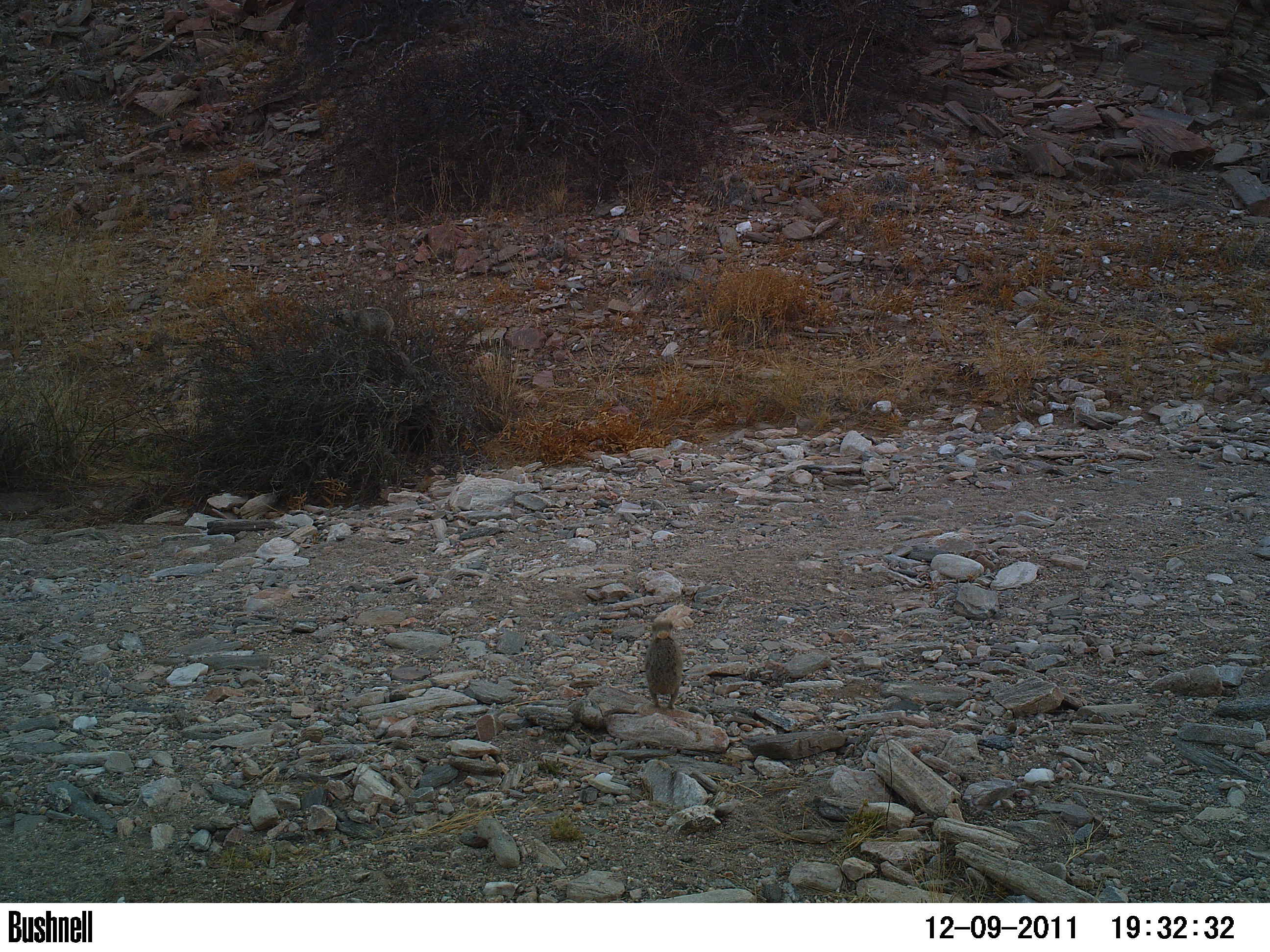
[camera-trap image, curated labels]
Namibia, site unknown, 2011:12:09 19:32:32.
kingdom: Animalia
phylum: Chordata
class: Mammalia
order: Hyracoidea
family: Procaviidae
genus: Procavia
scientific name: Procavia capensis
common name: rock hyrax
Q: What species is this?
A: Procavia capensis (rock hyrax).